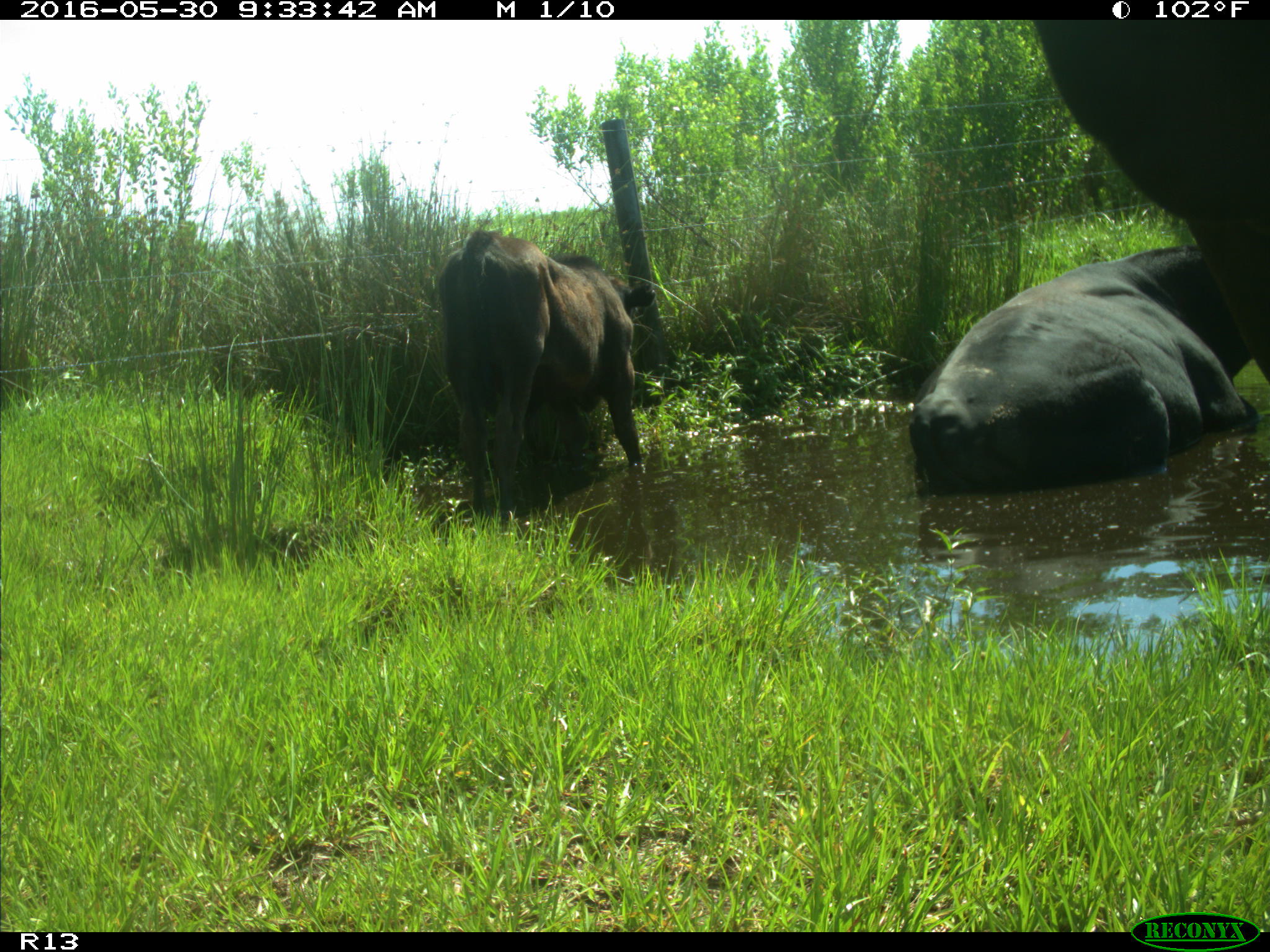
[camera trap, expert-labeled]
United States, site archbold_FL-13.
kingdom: Animalia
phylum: Chordata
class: Mammalia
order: Artiodactyla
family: Bovidae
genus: Bos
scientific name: Bos taurus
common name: domestic cow